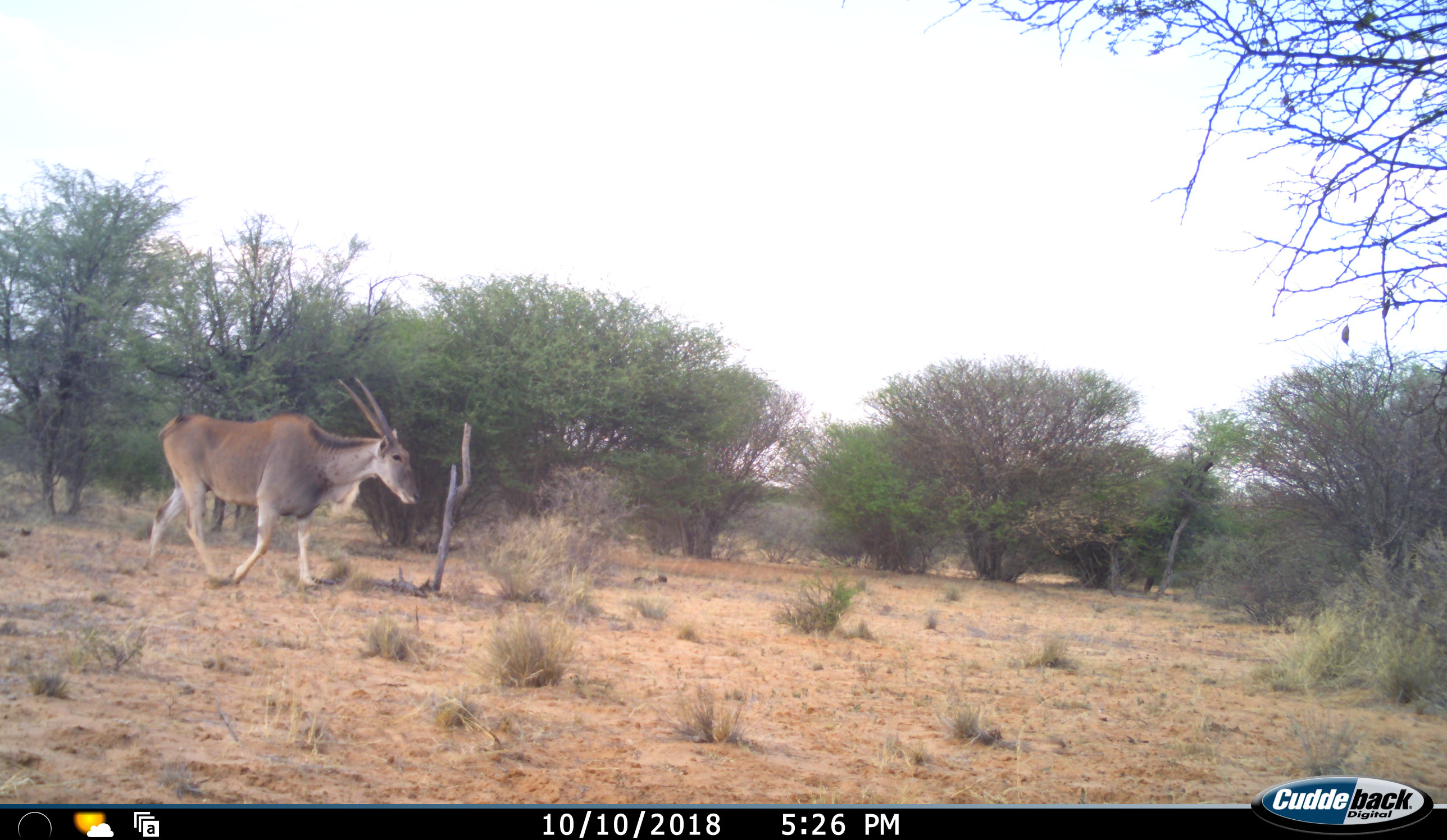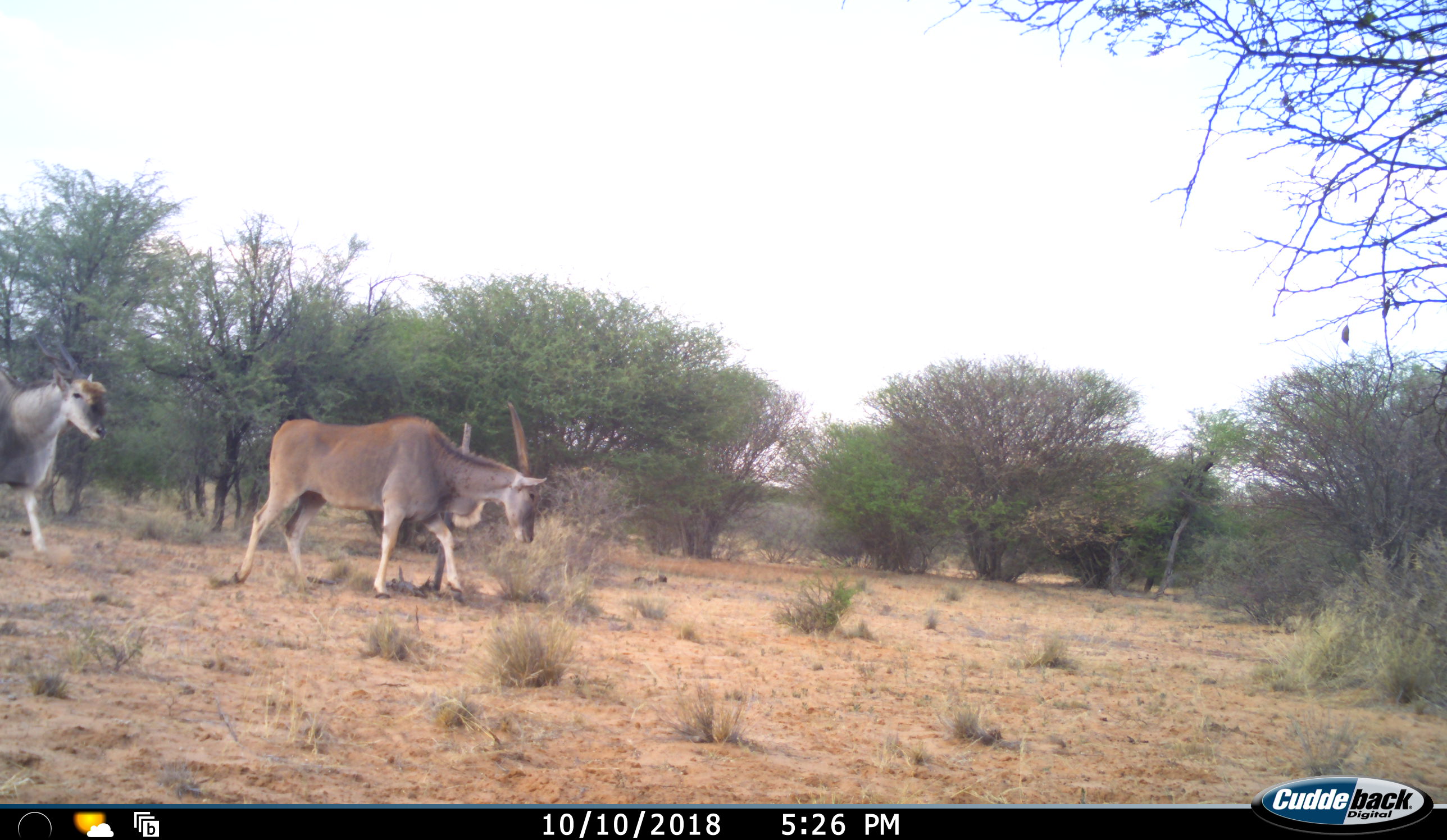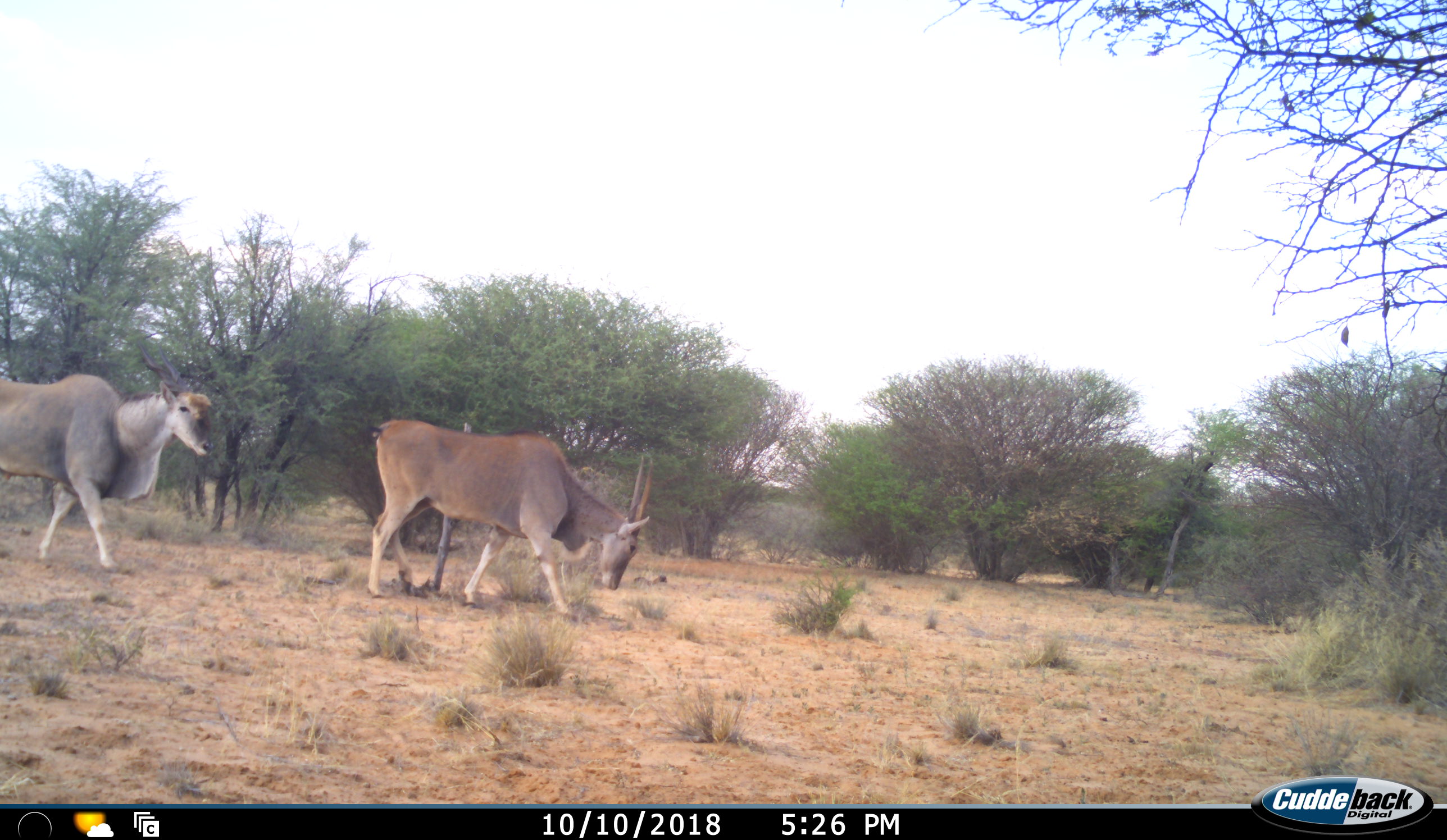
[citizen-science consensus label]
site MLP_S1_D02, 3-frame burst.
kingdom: Animalia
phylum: Chordata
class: Mammalia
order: Artiodactyla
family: Bovidae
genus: Tragelaphus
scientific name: Tragelaphus oryx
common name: eland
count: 2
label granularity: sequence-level